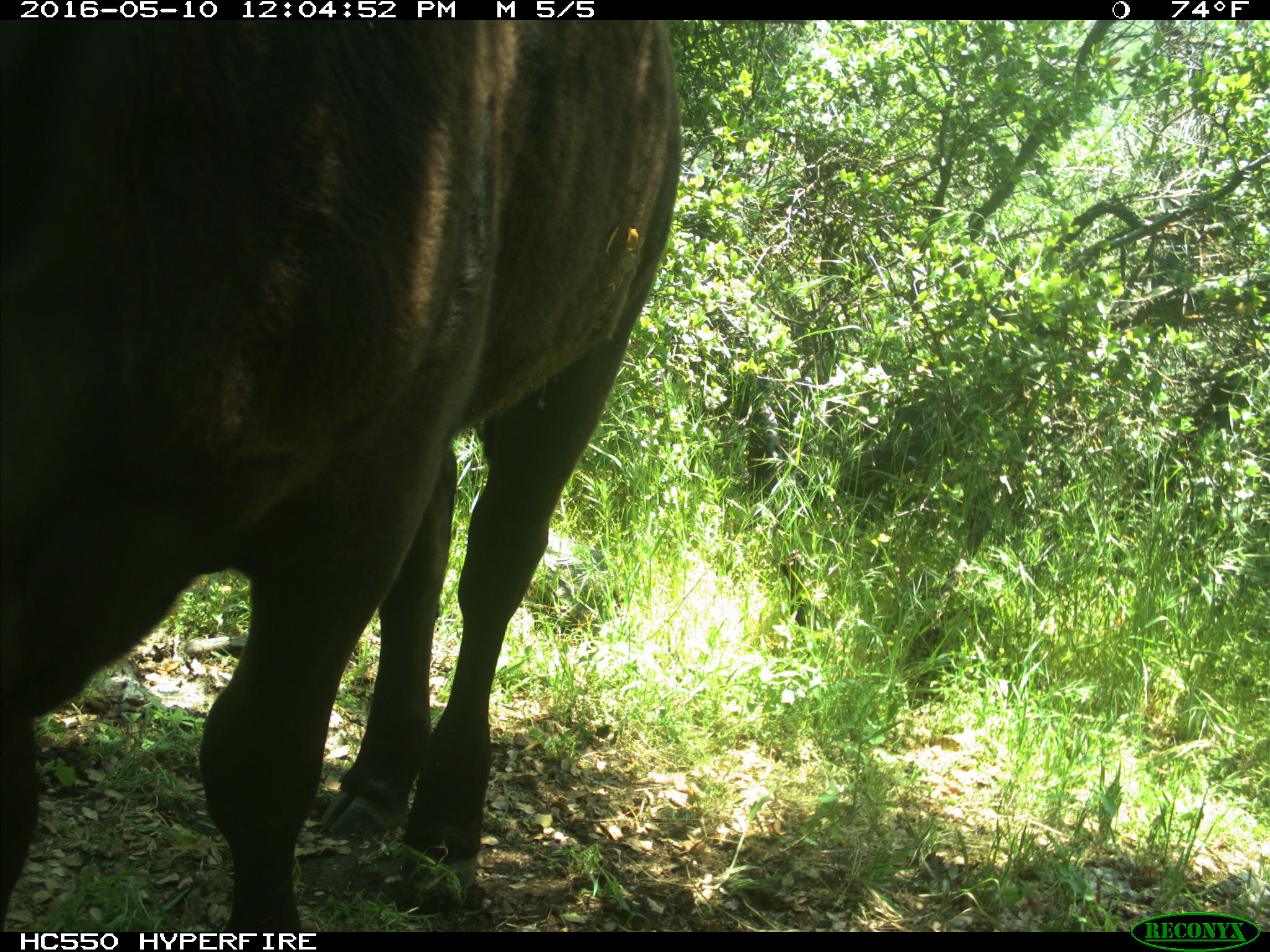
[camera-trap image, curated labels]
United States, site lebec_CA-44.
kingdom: Animalia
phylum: Chordata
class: Mammalia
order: Artiodactyla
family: Bovidae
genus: Bos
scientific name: Bos taurus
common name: domestic cow